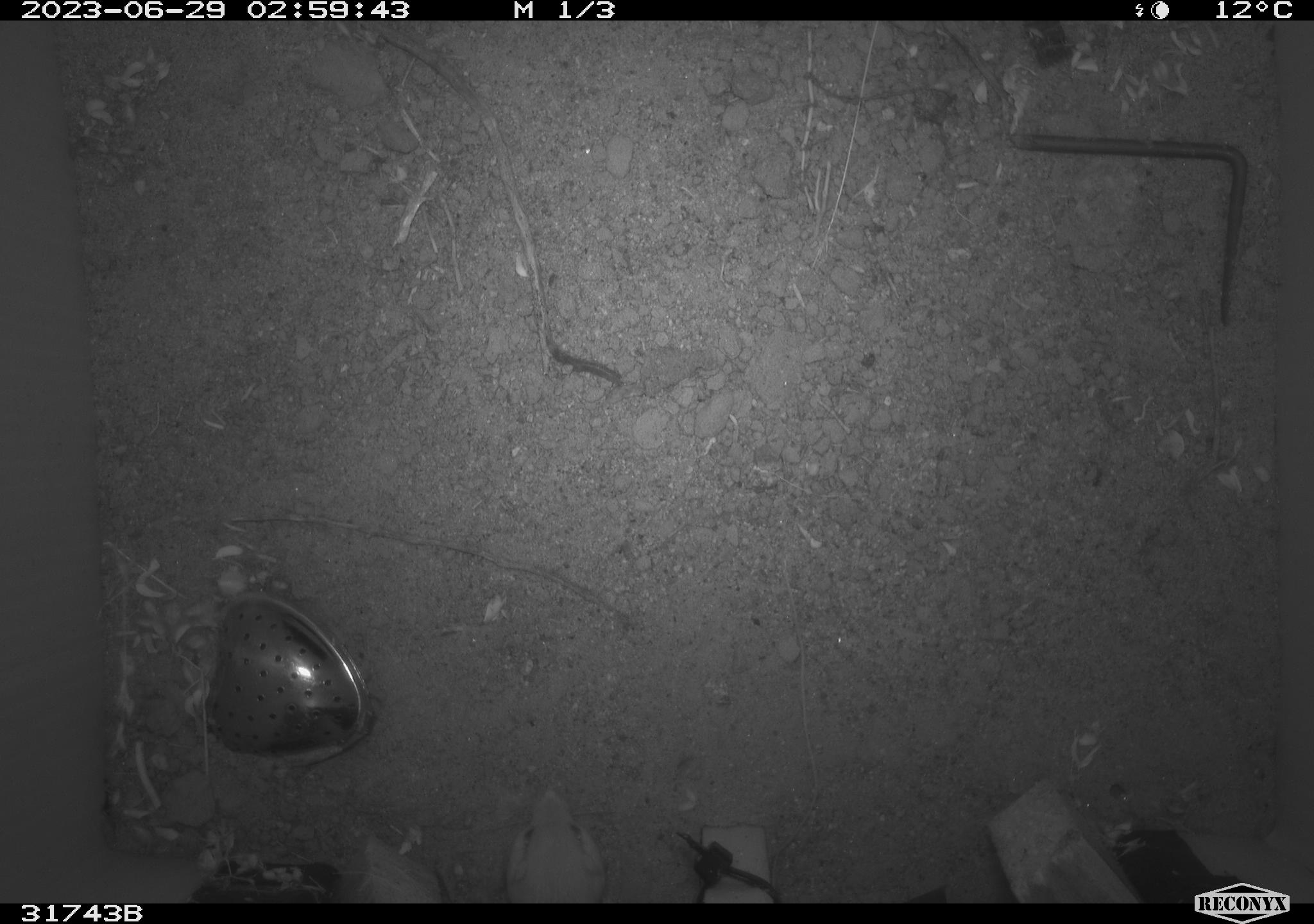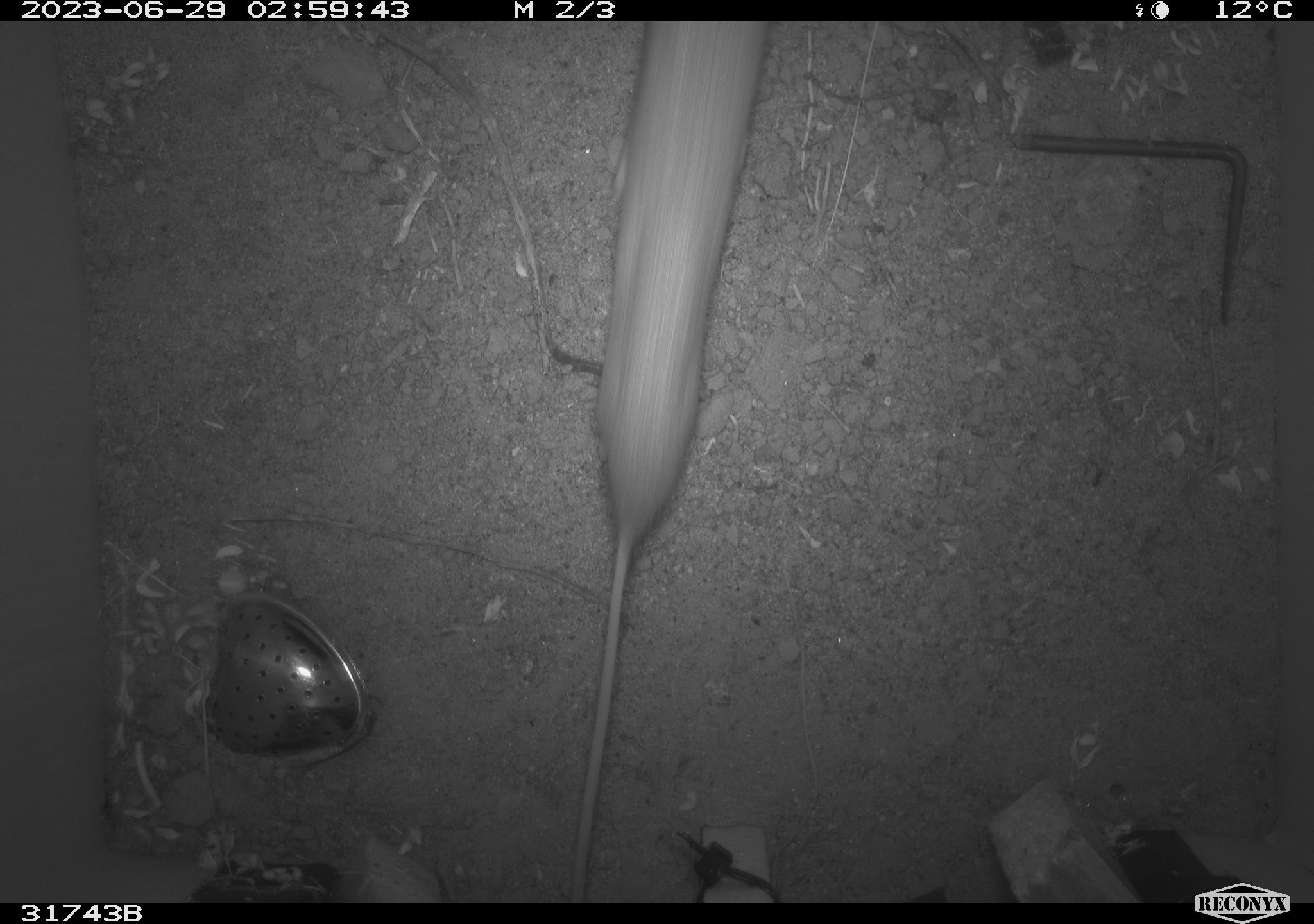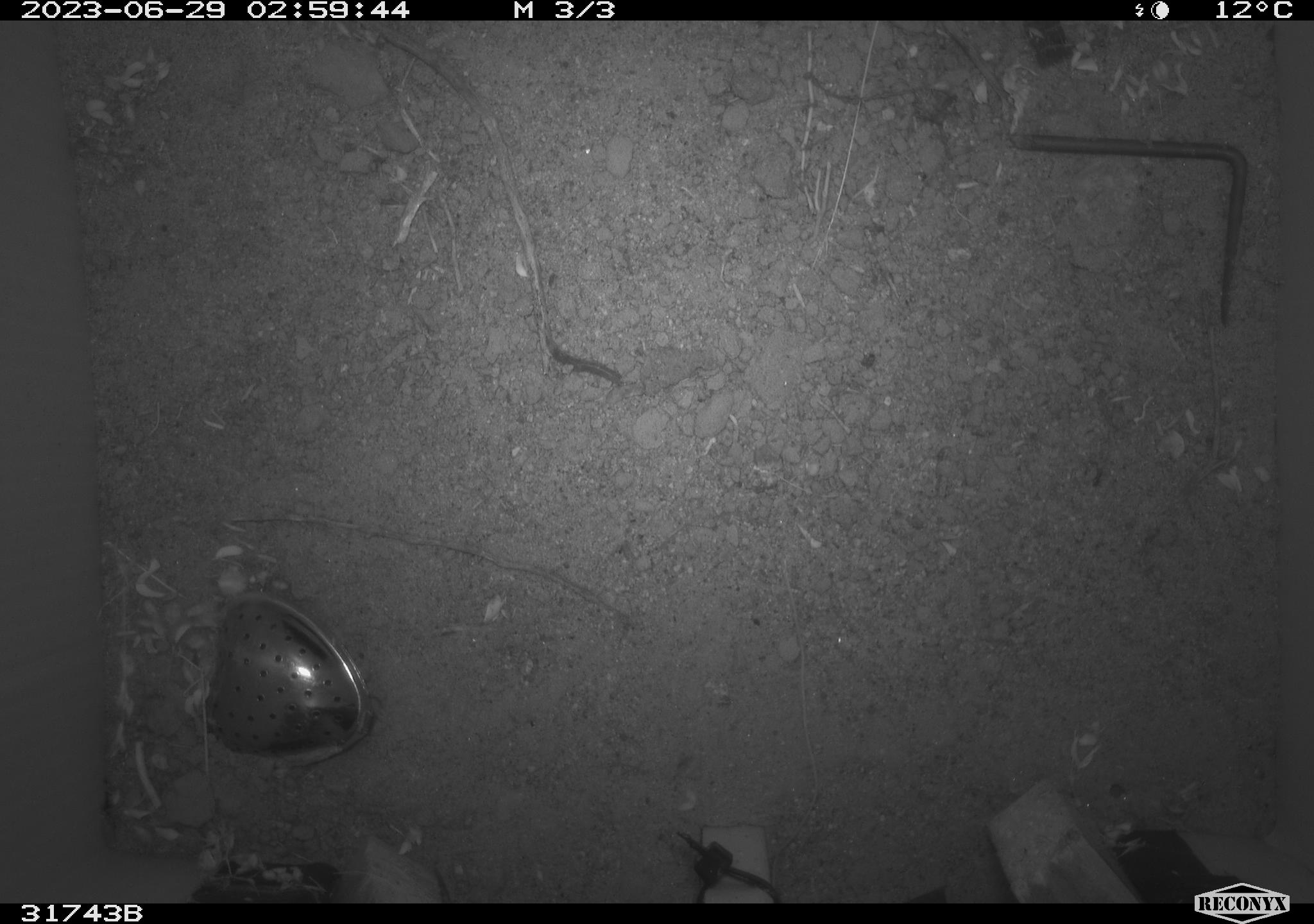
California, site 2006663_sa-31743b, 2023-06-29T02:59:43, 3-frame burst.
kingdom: Animalia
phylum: Chordata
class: Mammalia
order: Rodentia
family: Heteromyidae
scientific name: Heteromyidae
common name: kangaroo rats and pocket mice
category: heteromyidae family